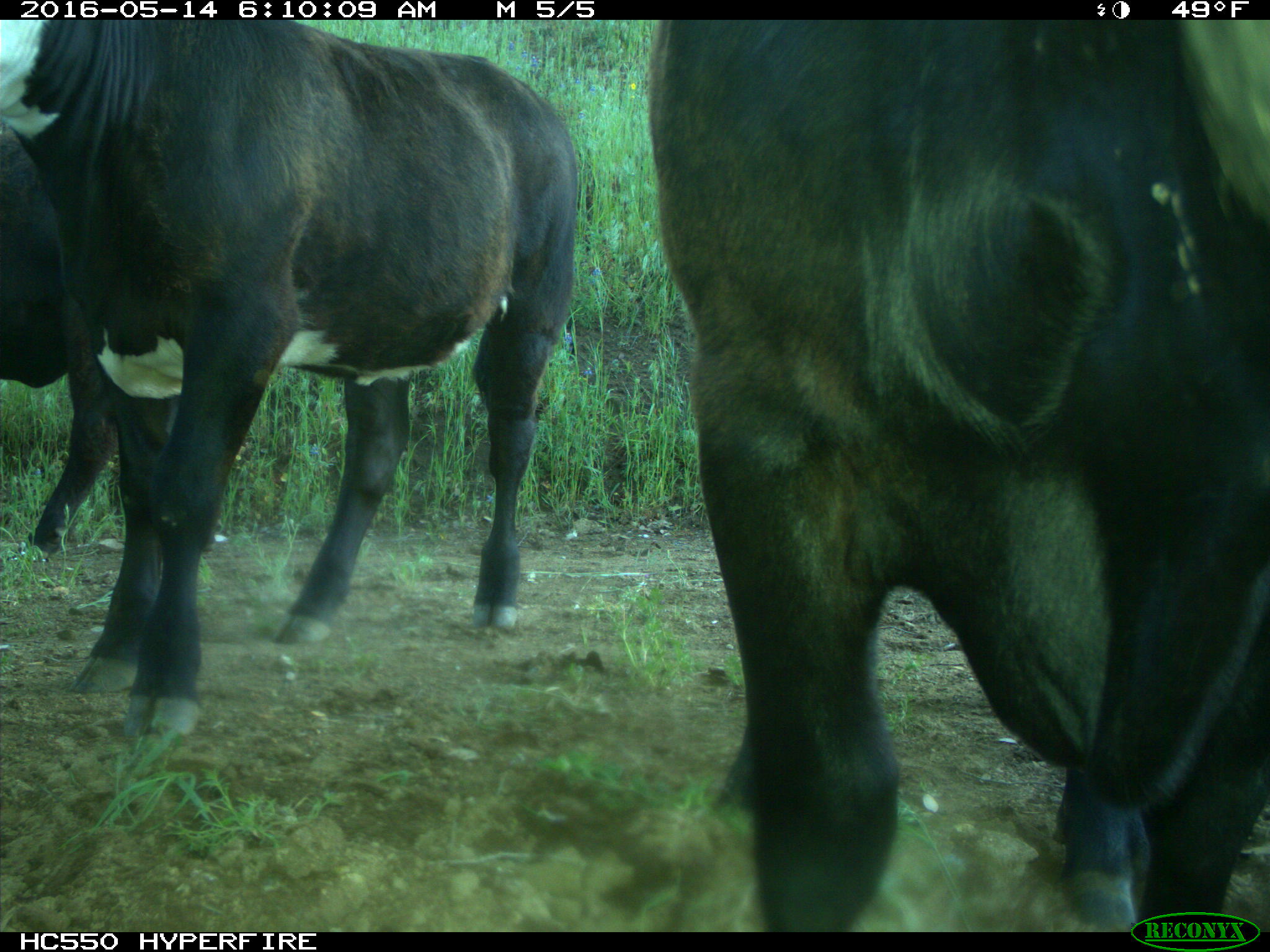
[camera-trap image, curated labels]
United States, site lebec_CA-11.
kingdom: Animalia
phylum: Chordata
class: Mammalia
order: Artiodactyla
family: Bovidae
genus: Bos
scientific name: Bos taurus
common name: domestic cow